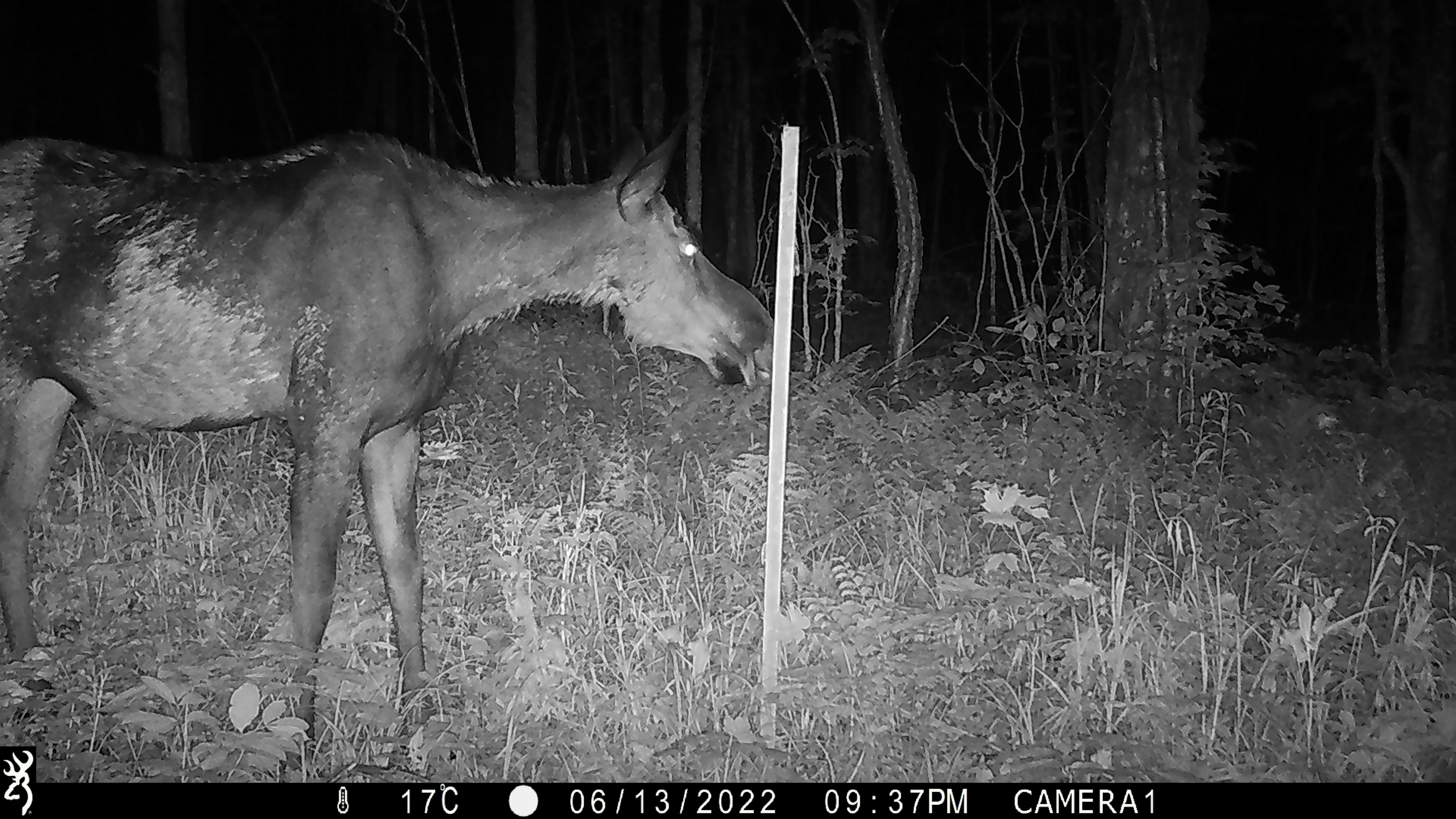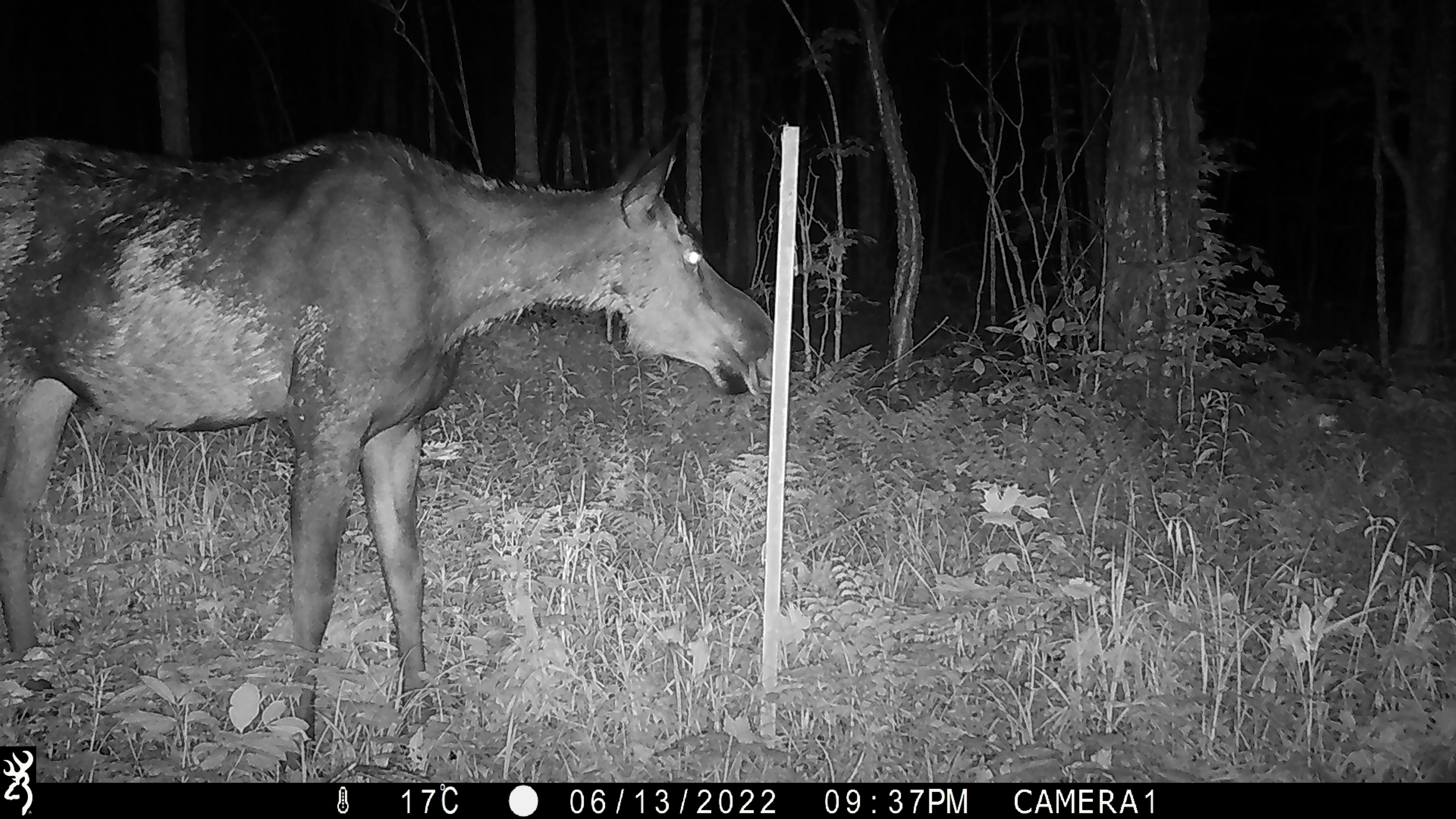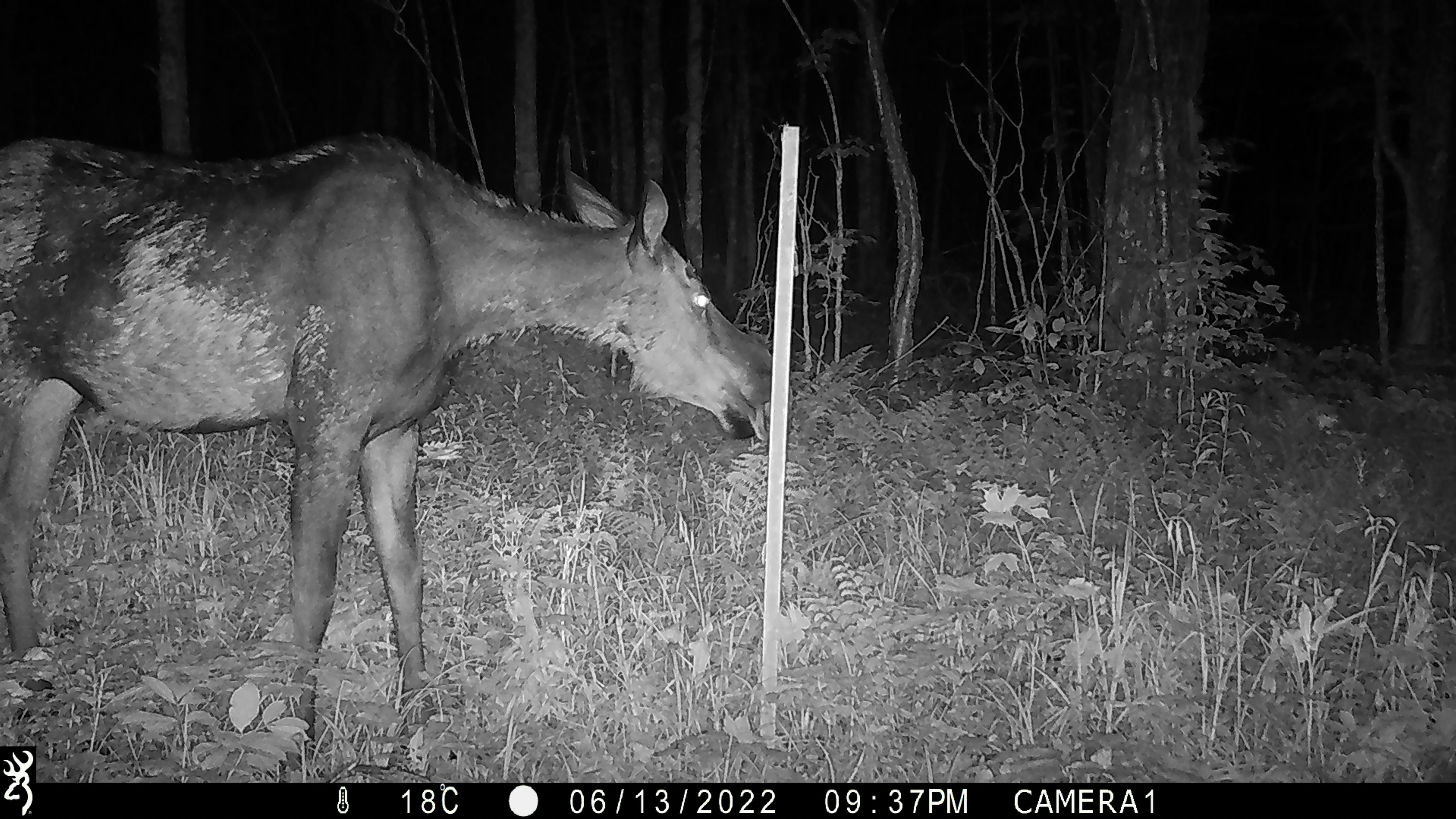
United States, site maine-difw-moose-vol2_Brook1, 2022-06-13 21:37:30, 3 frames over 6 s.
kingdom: Animalia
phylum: Chordata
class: Mammalia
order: Artiodactyla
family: Cervidae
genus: Alces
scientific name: Alces alces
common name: moose